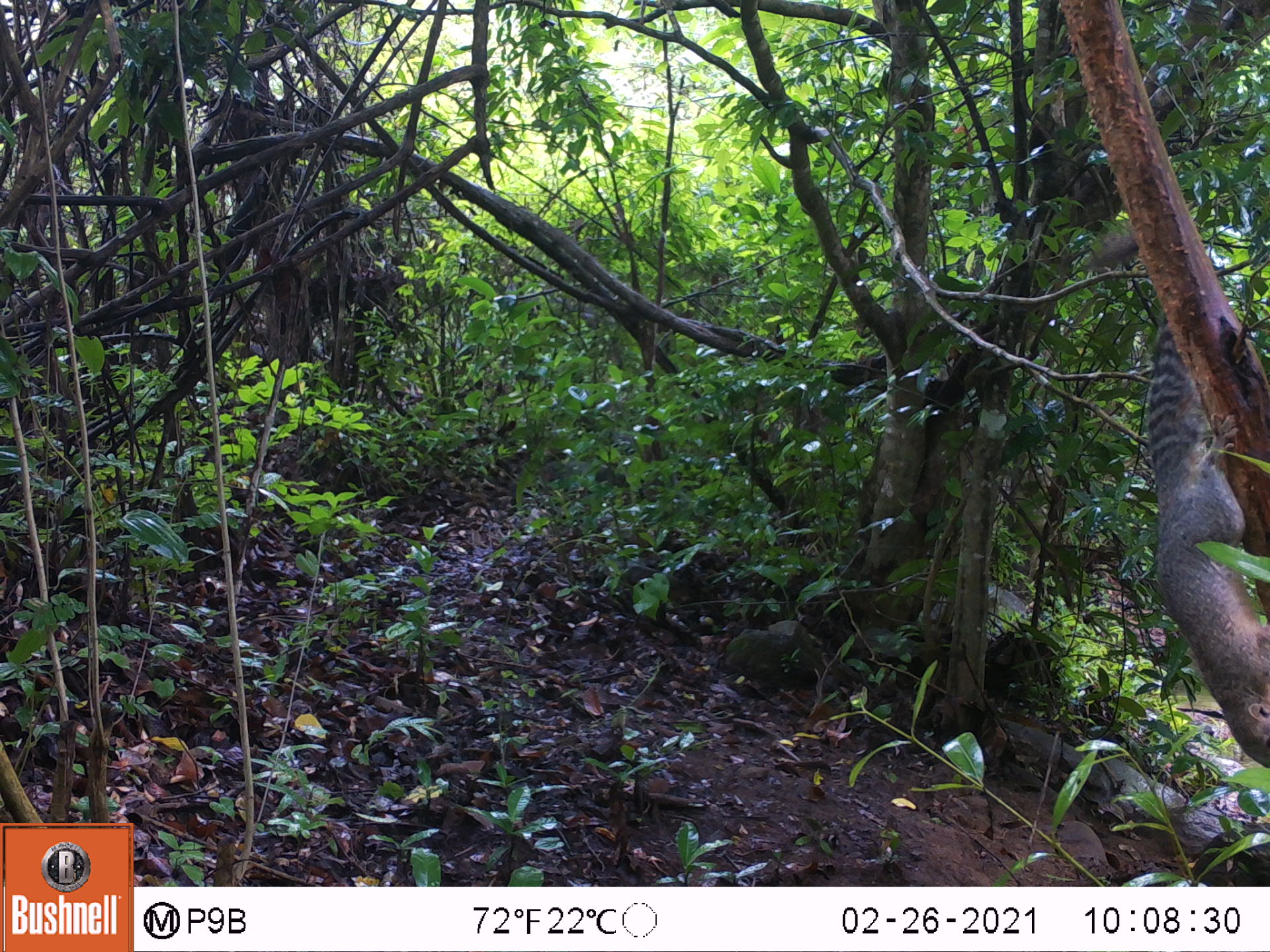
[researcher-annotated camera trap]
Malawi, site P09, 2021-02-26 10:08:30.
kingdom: Animalia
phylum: Chordata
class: Mammalia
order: Rodentia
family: Sciuridae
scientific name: Sciuridae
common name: squirrel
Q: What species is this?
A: Squirrel (Sciuridae).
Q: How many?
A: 1.